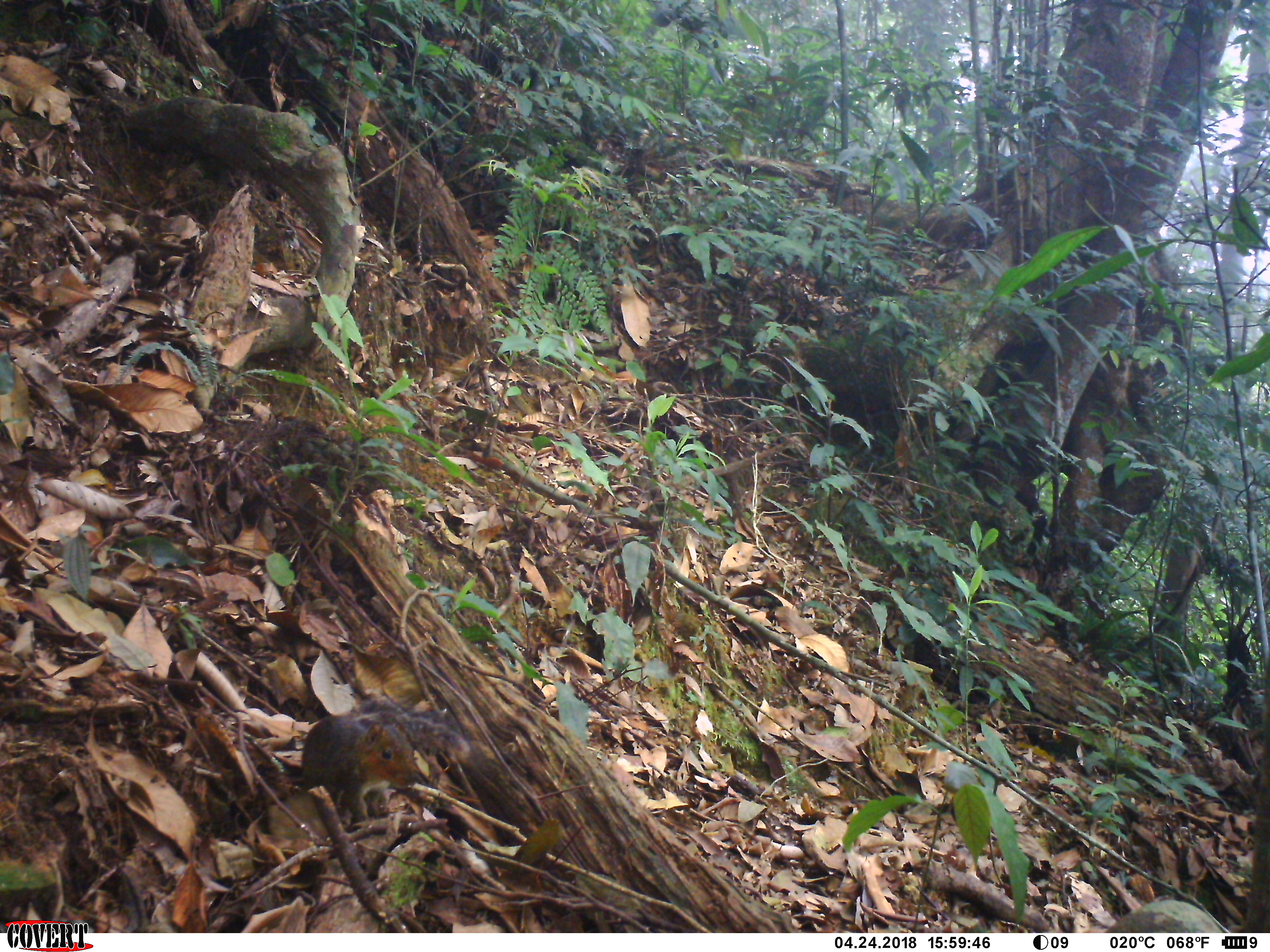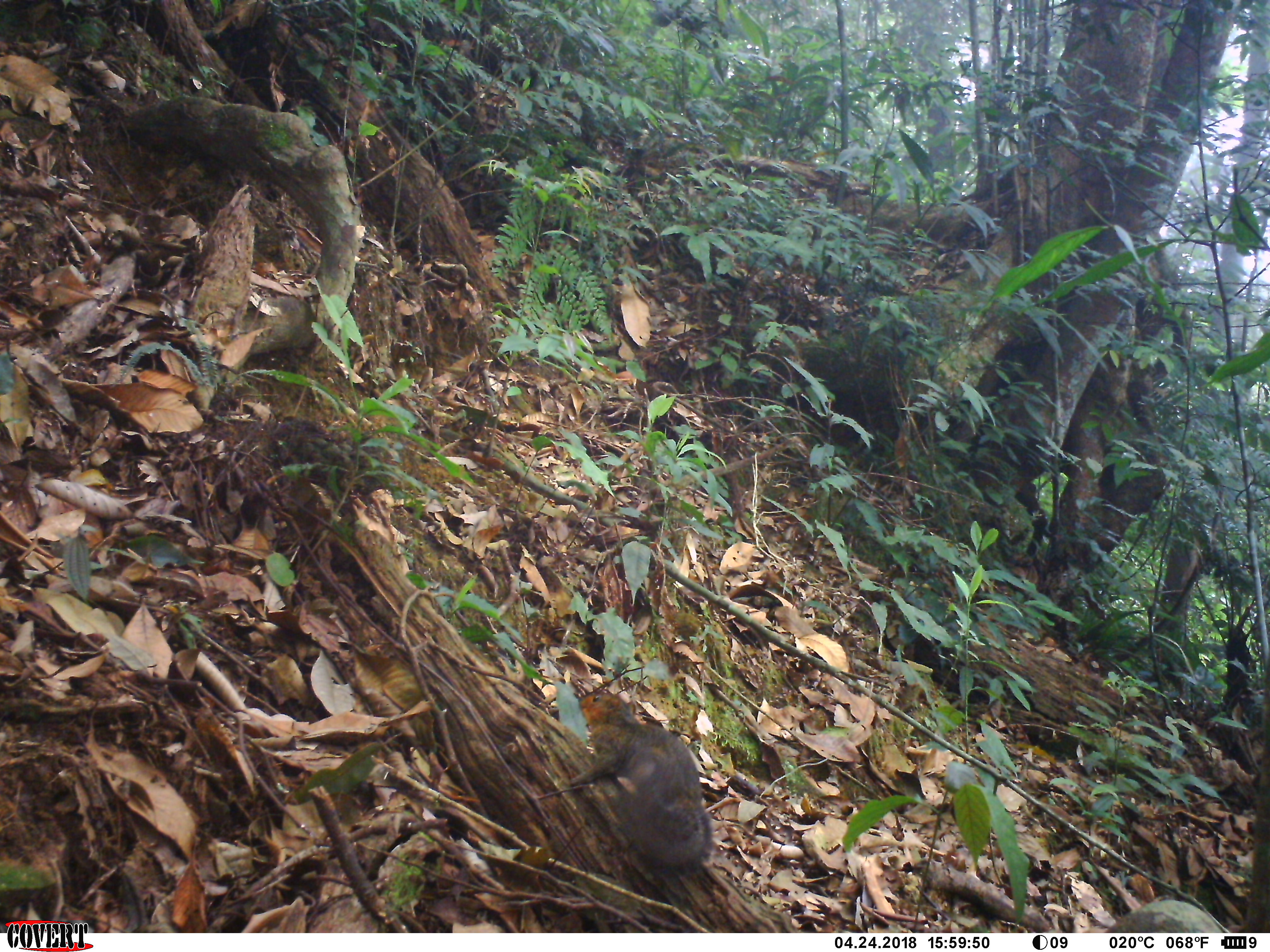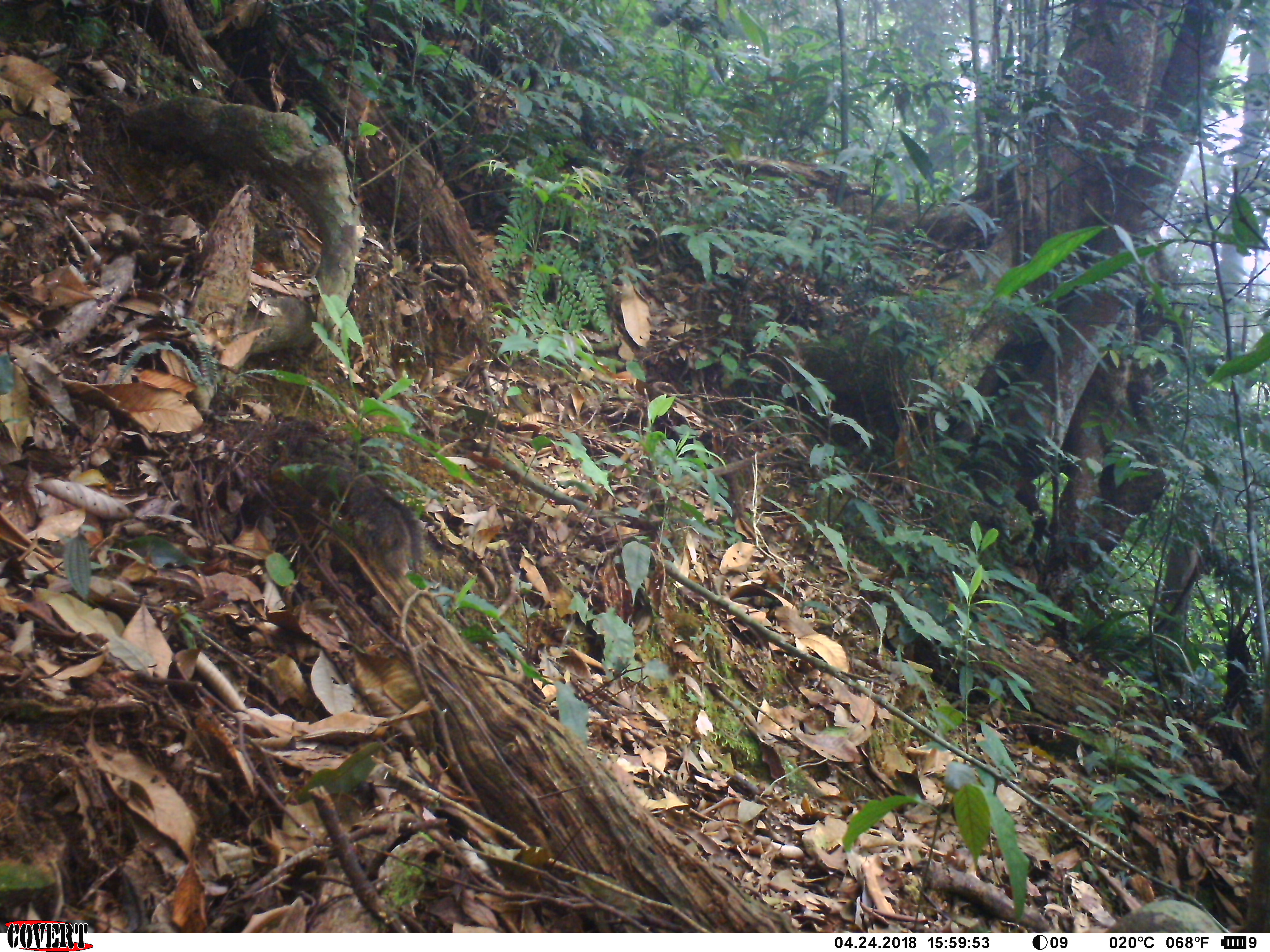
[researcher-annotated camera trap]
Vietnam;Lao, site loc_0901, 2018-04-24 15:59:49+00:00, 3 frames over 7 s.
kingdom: Animalia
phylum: Chordata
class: Mammalia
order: Rodentia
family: Sciuridae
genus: Dremomys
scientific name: Dremomys rufigenis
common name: red-cheeked squirrel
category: red cheeked squirrel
Red cheeked squirrel (red-cheeked squirrel) (Dremomys rufigenis). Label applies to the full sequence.